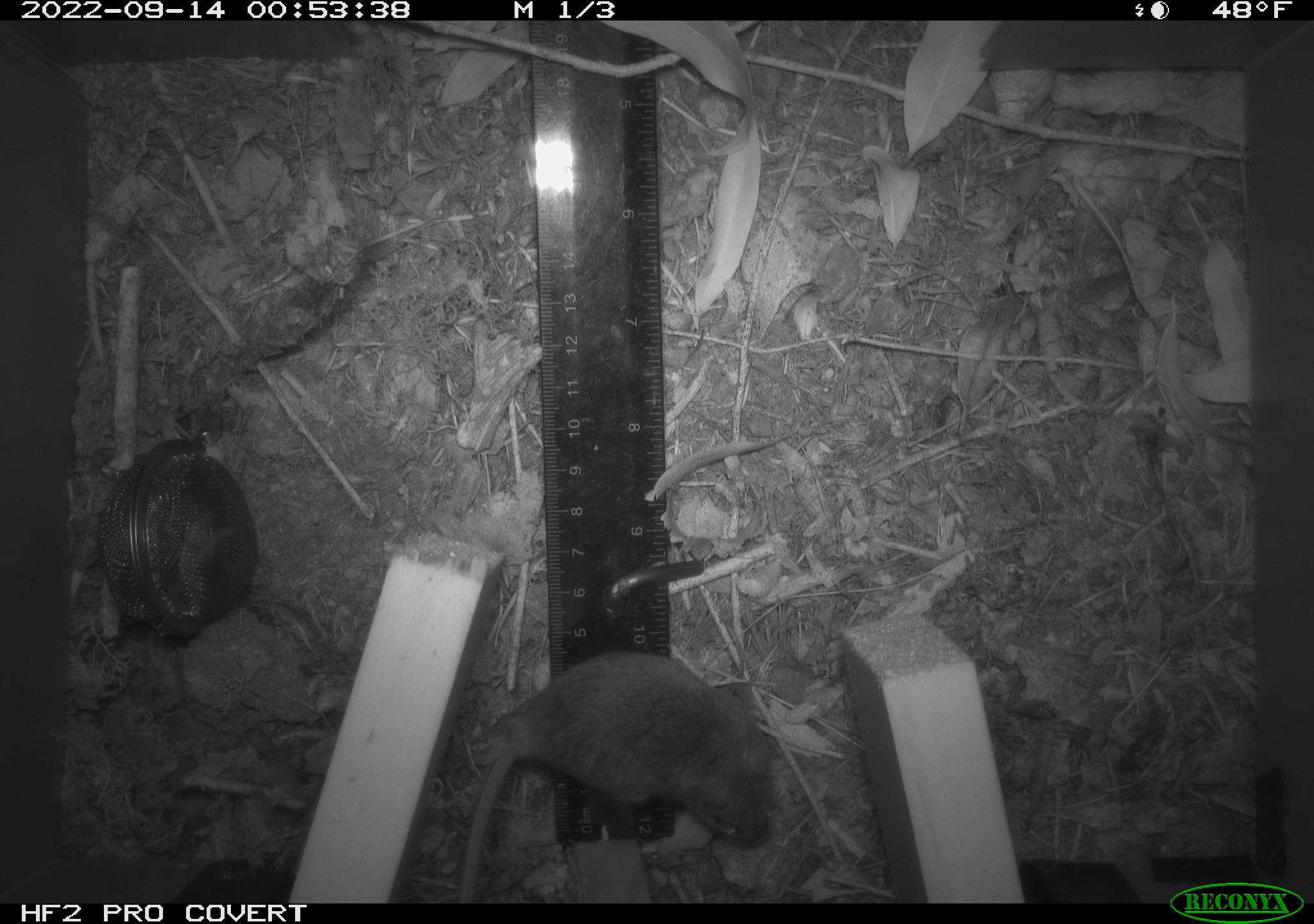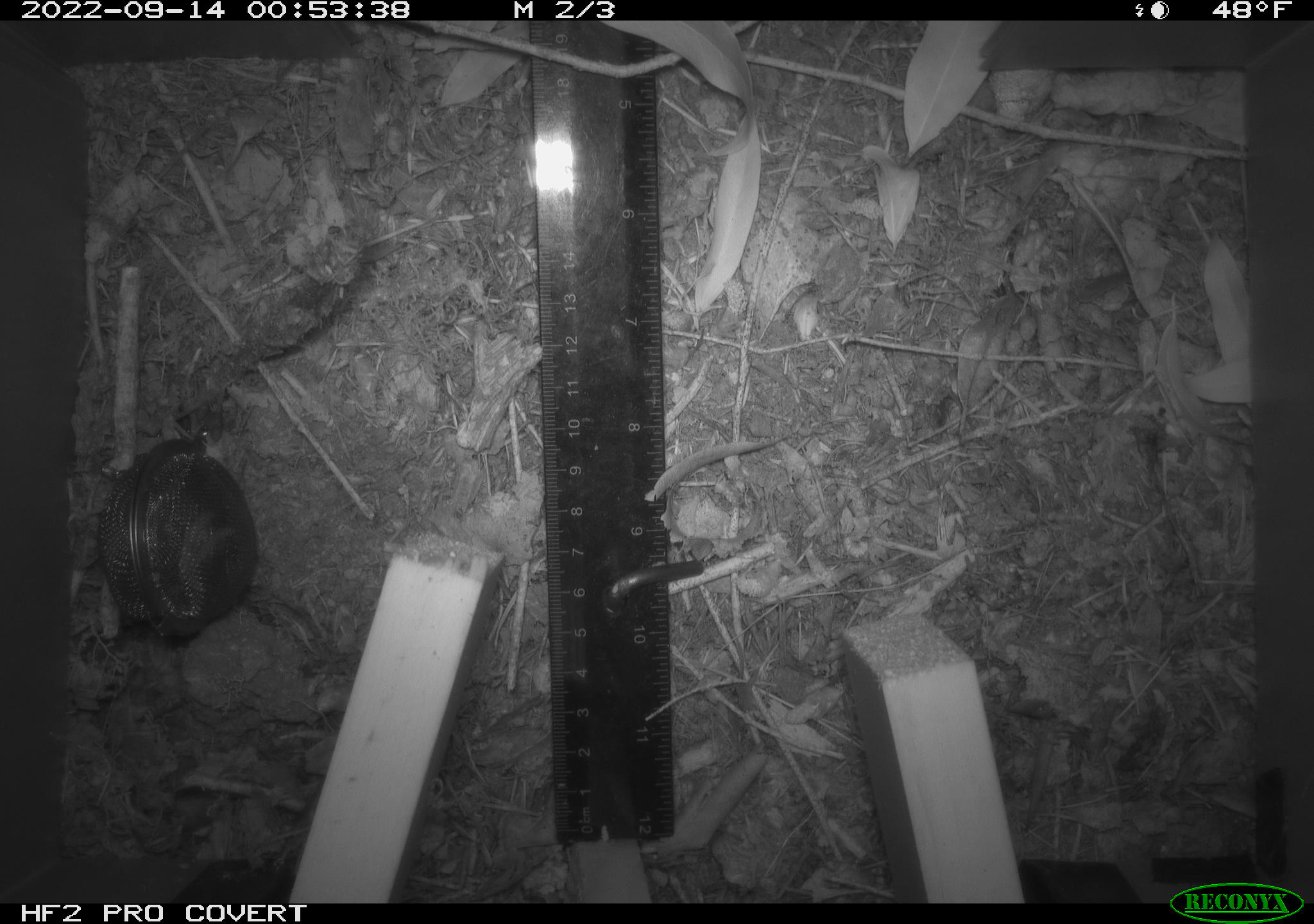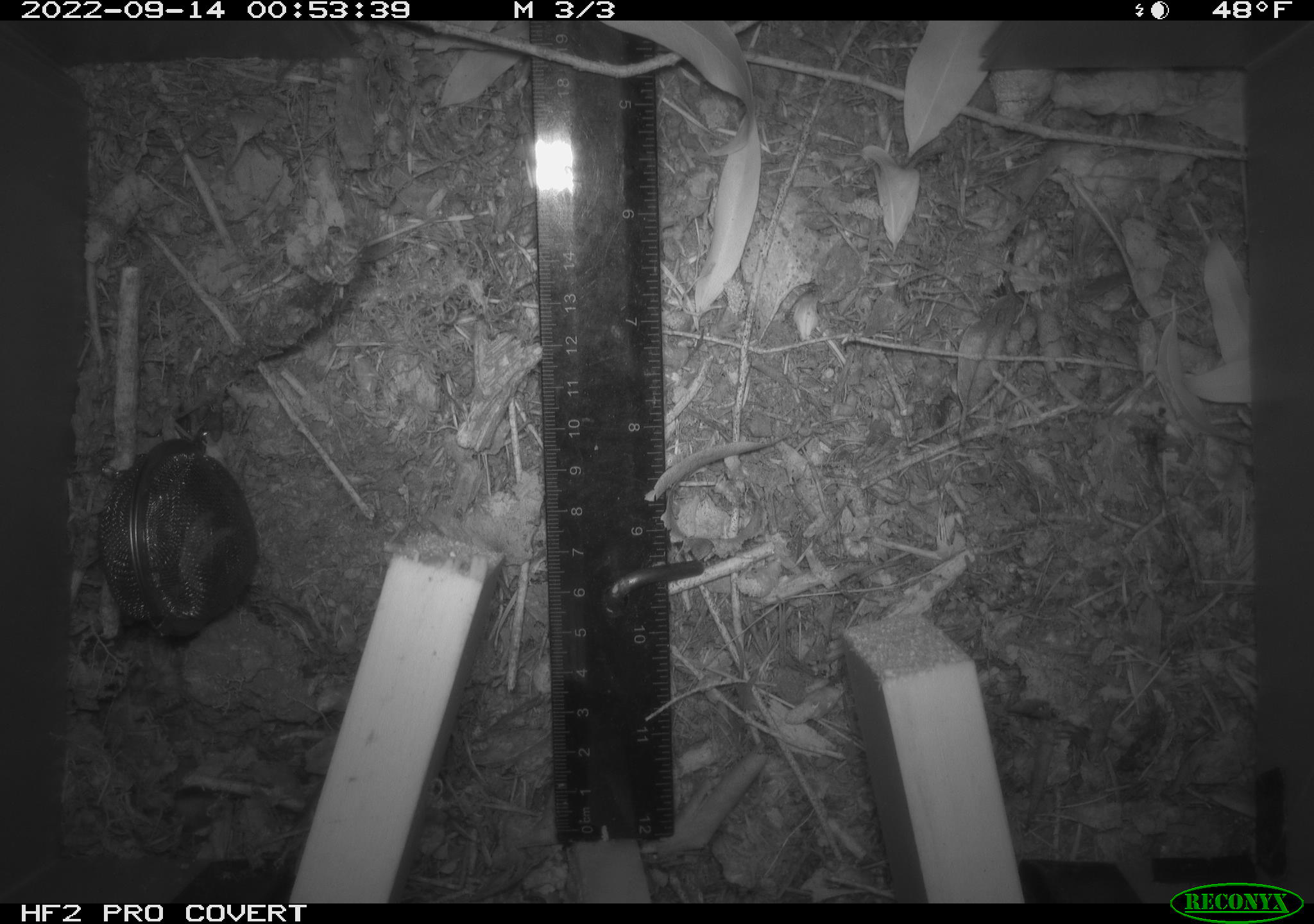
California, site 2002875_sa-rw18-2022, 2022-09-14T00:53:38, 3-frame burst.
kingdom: Animalia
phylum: Chordata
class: Mammalia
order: Rodentia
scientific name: Rodentia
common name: mouse species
Mouse species (Rodentia).